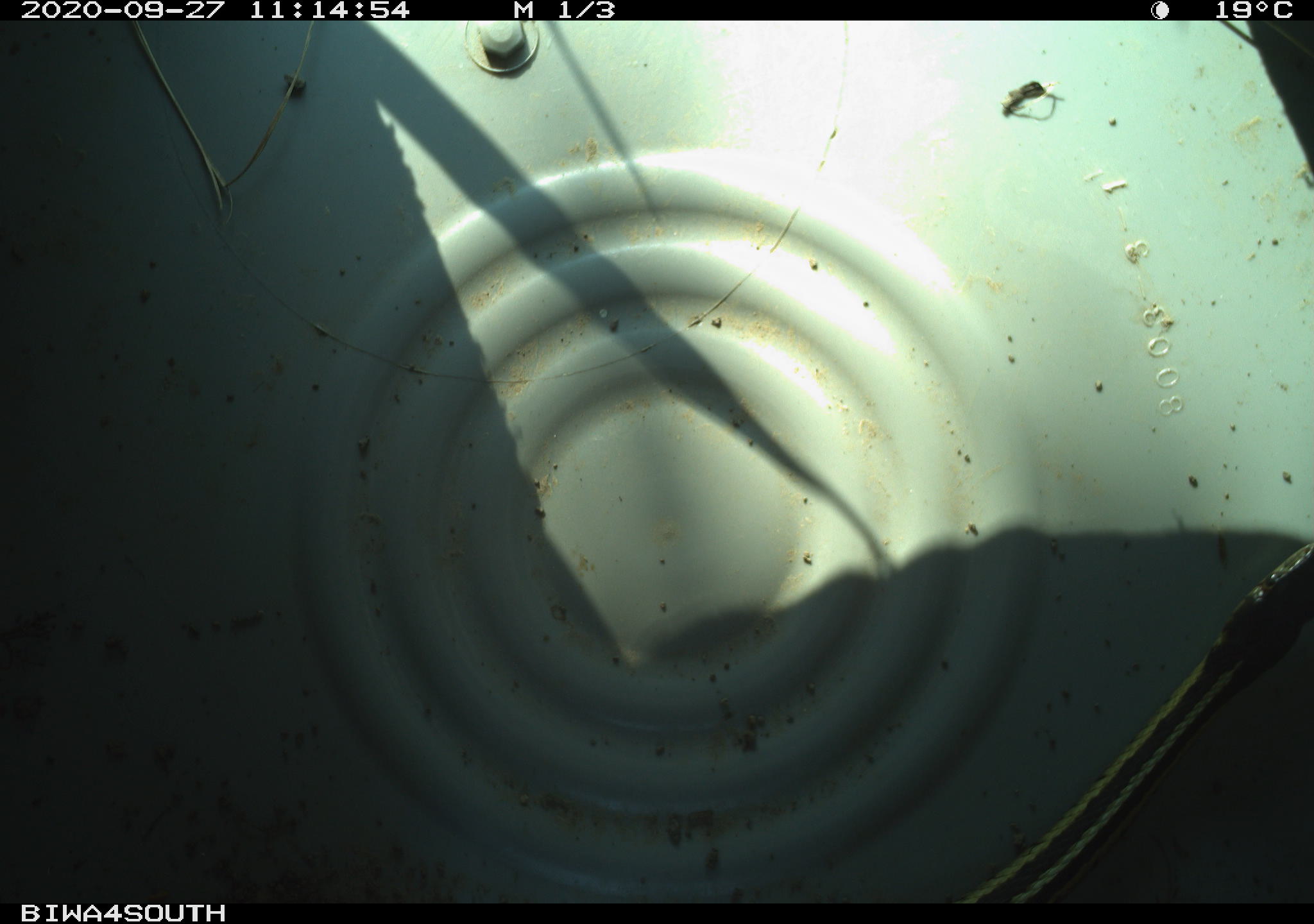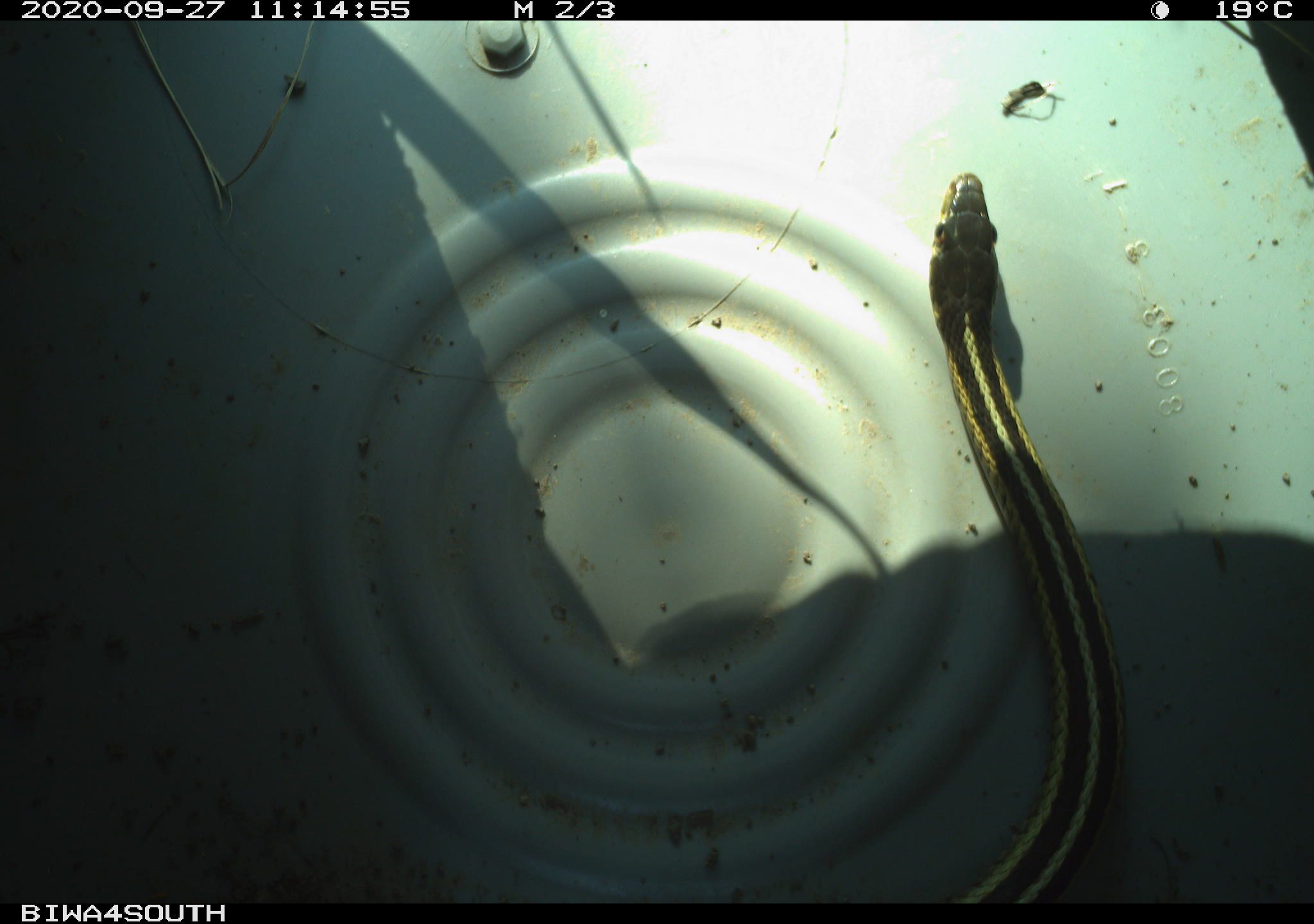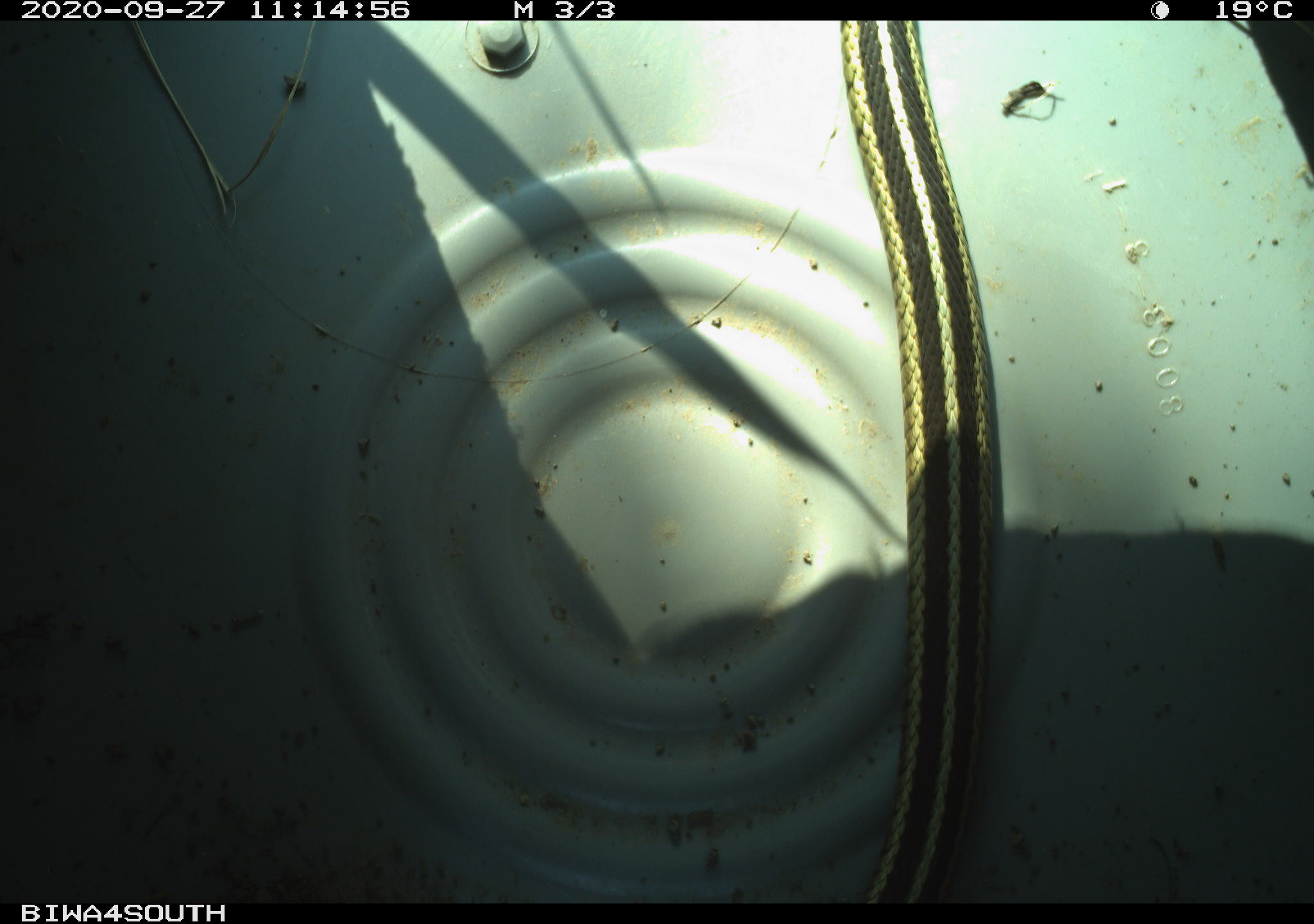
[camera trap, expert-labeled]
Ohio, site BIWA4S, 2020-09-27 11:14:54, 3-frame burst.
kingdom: Animalia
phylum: Chordata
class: Reptilia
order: Squamata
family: Colubridae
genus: Thamnophis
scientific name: Thamnophis sirtalis sirtalis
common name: eastern gartersnake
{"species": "eastern gartersnake (Thamnophis sirtalis sirtalis)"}